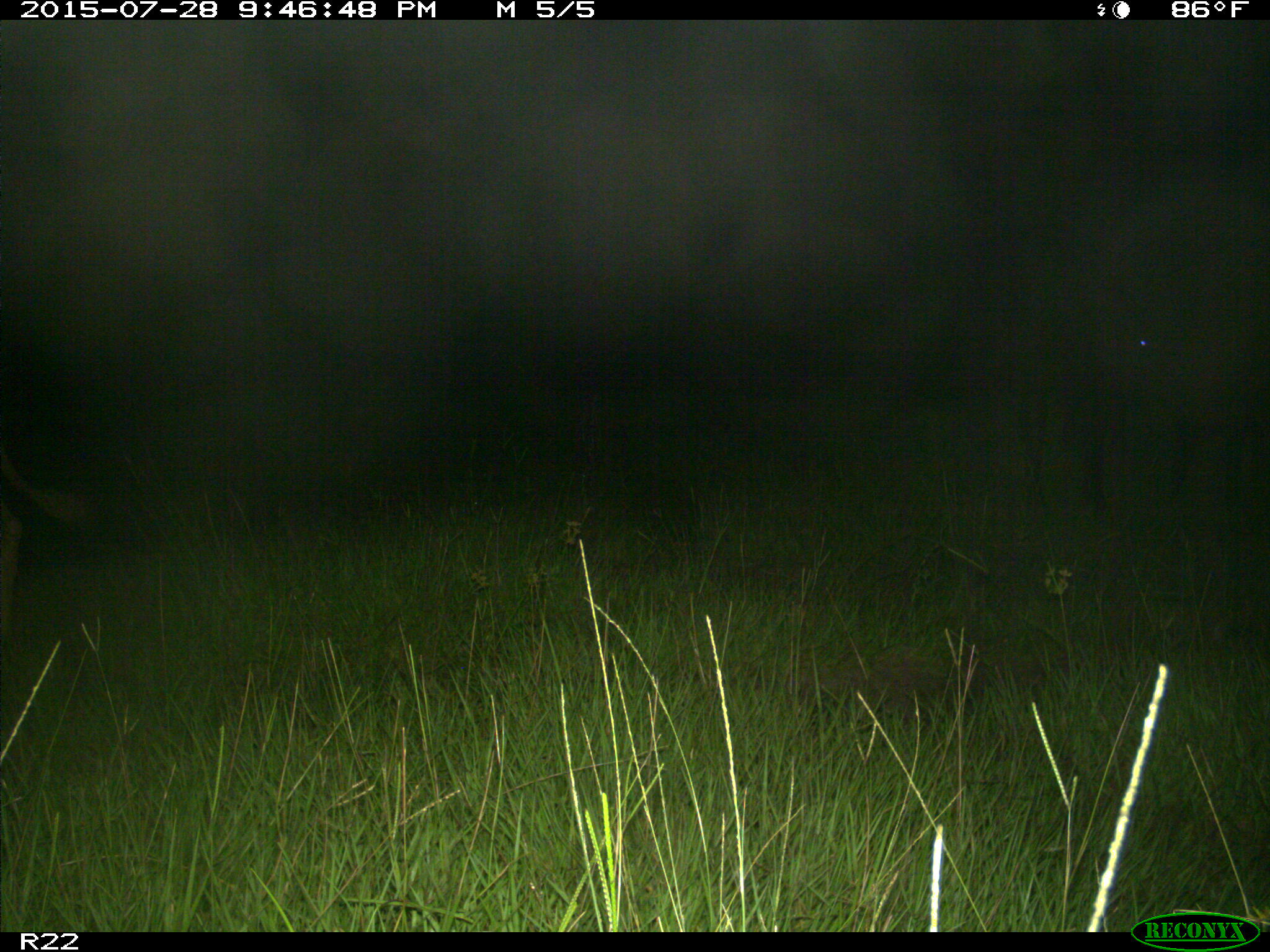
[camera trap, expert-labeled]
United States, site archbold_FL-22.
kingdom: Animalia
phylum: Chordata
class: Mammalia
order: Artiodactyla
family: Bovidae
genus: Bos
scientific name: Bos taurus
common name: domestic cow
Bos taurus (domestic cow).